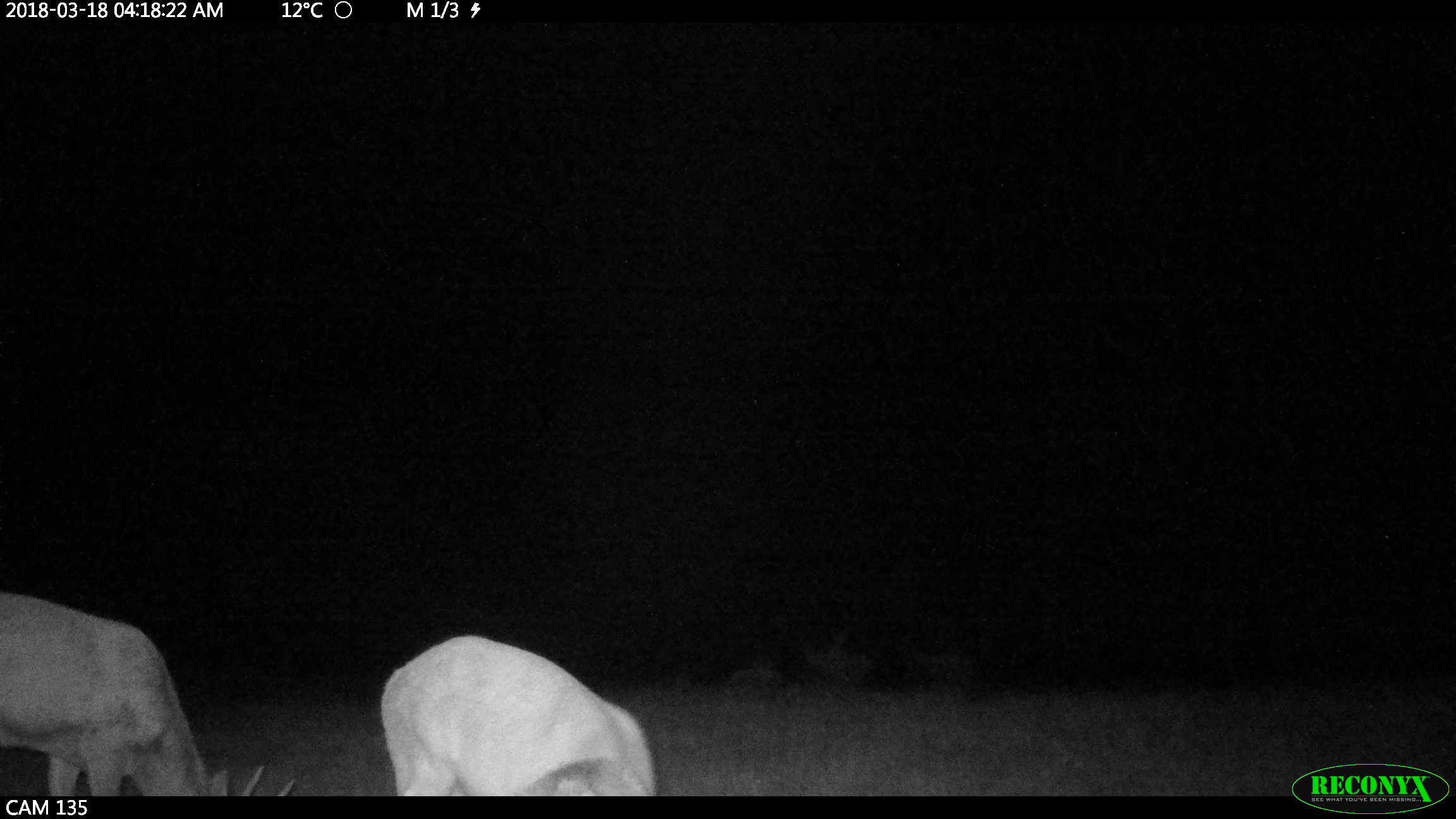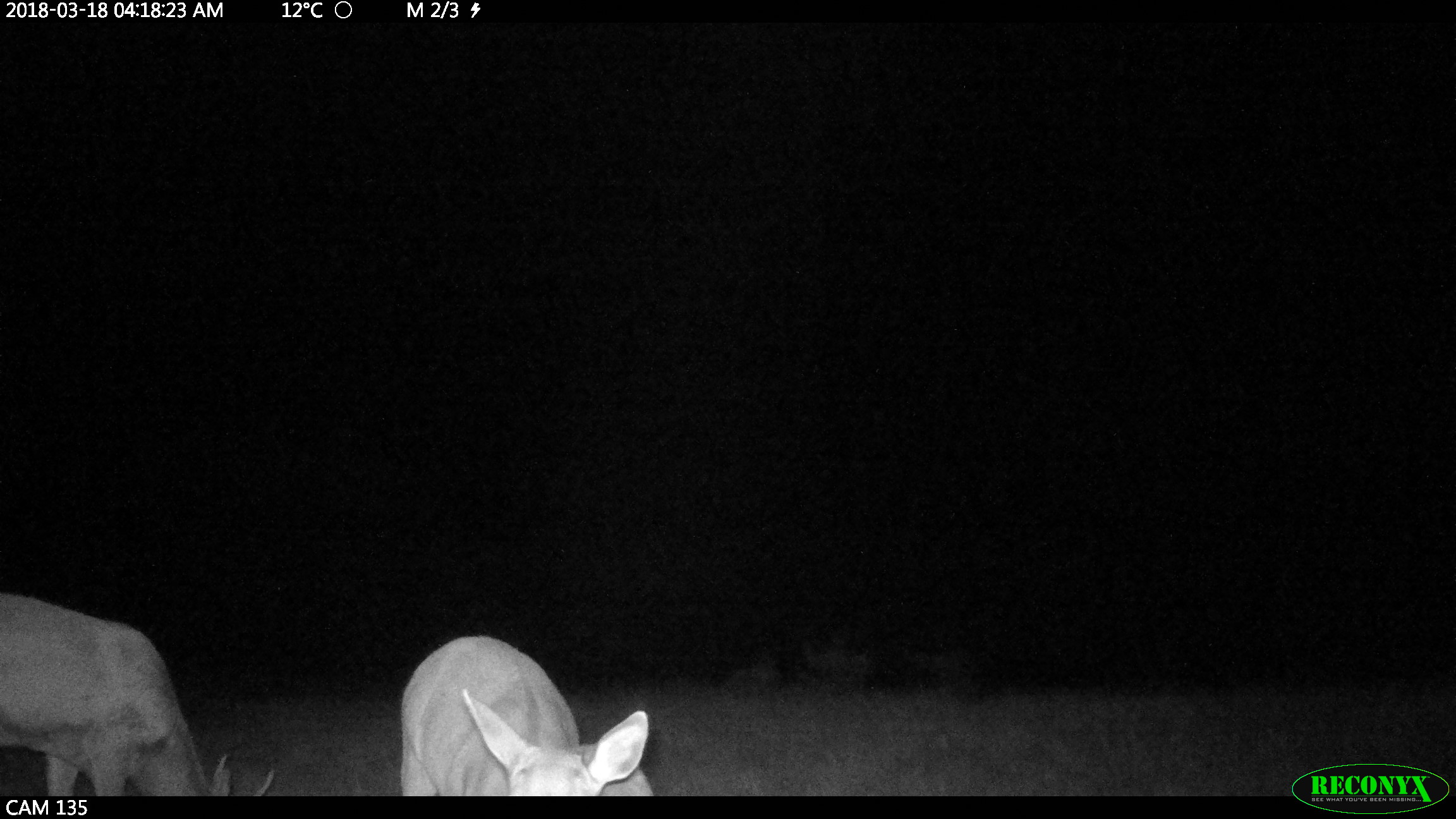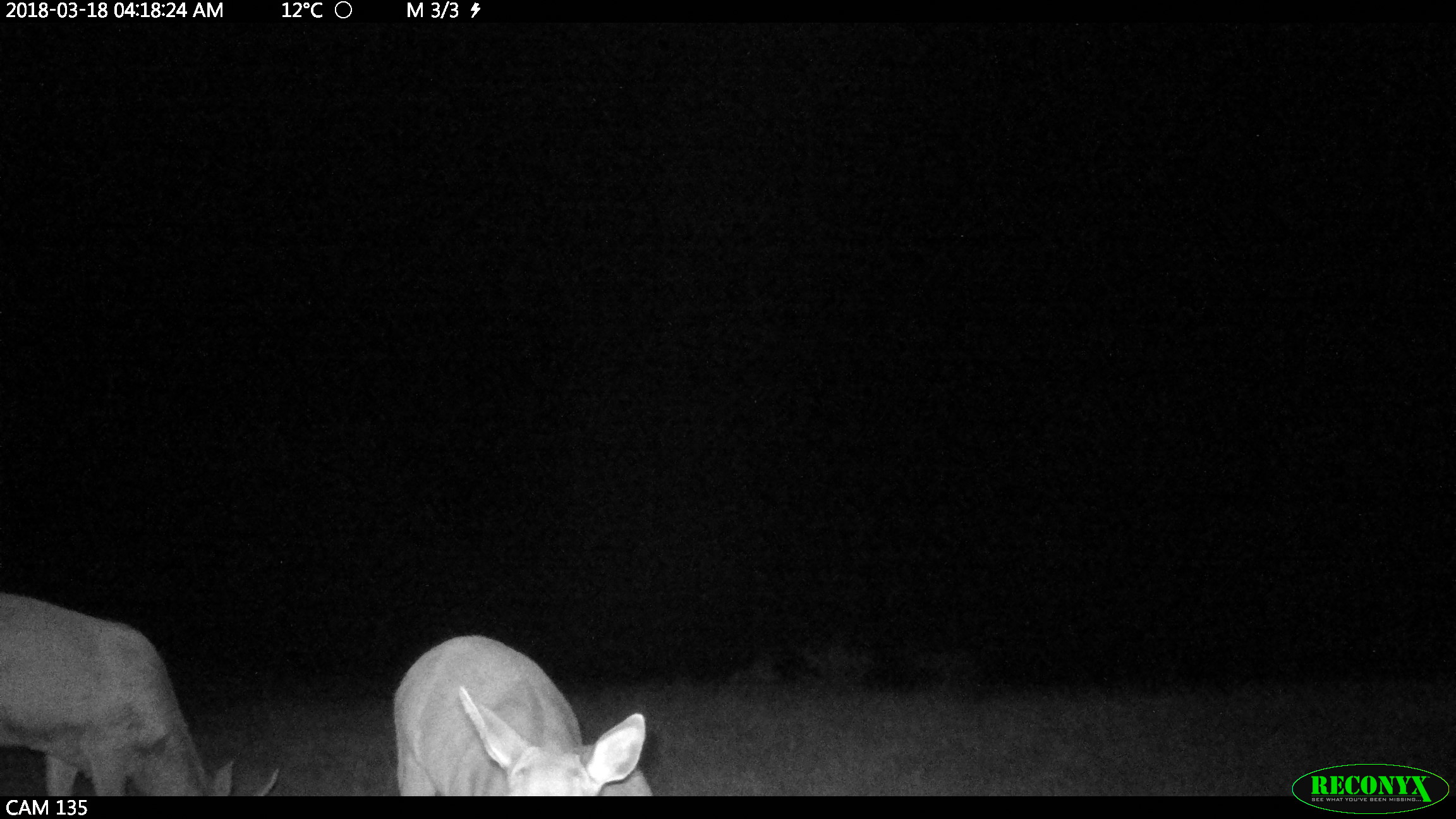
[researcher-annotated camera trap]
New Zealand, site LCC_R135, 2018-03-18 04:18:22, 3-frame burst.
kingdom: Animalia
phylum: Chordata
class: Mammalia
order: Artiodactyla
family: Cervidae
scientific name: Cervidae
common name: deer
Deer (Cervidae).